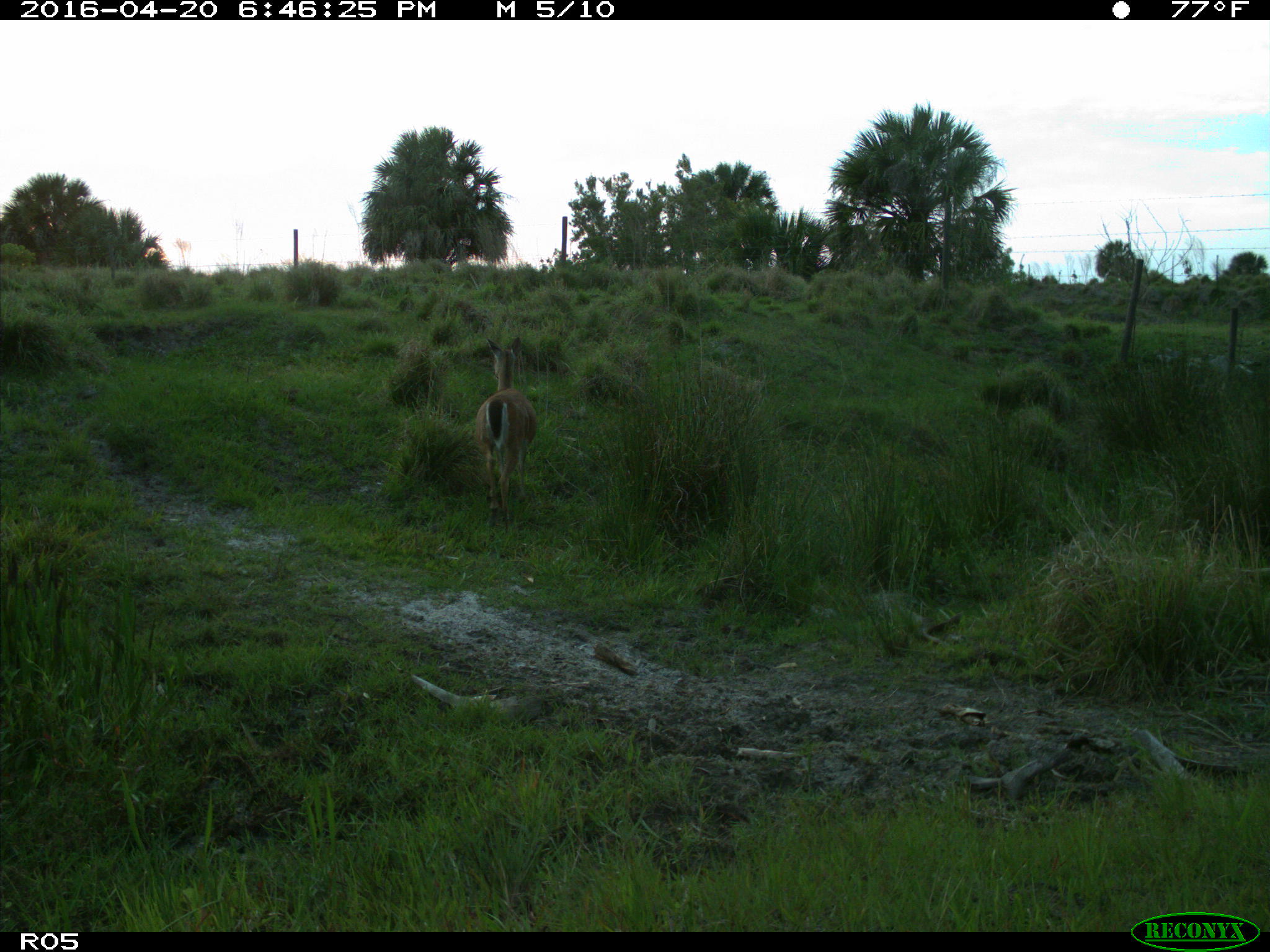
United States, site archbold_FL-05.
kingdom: Animalia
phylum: Chordata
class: Mammalia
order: Artiodactyla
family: Cervidae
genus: Odocoileus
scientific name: Odocoileus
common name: deer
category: unidentified deer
Unidentified deer (deer) (Odocoileus).